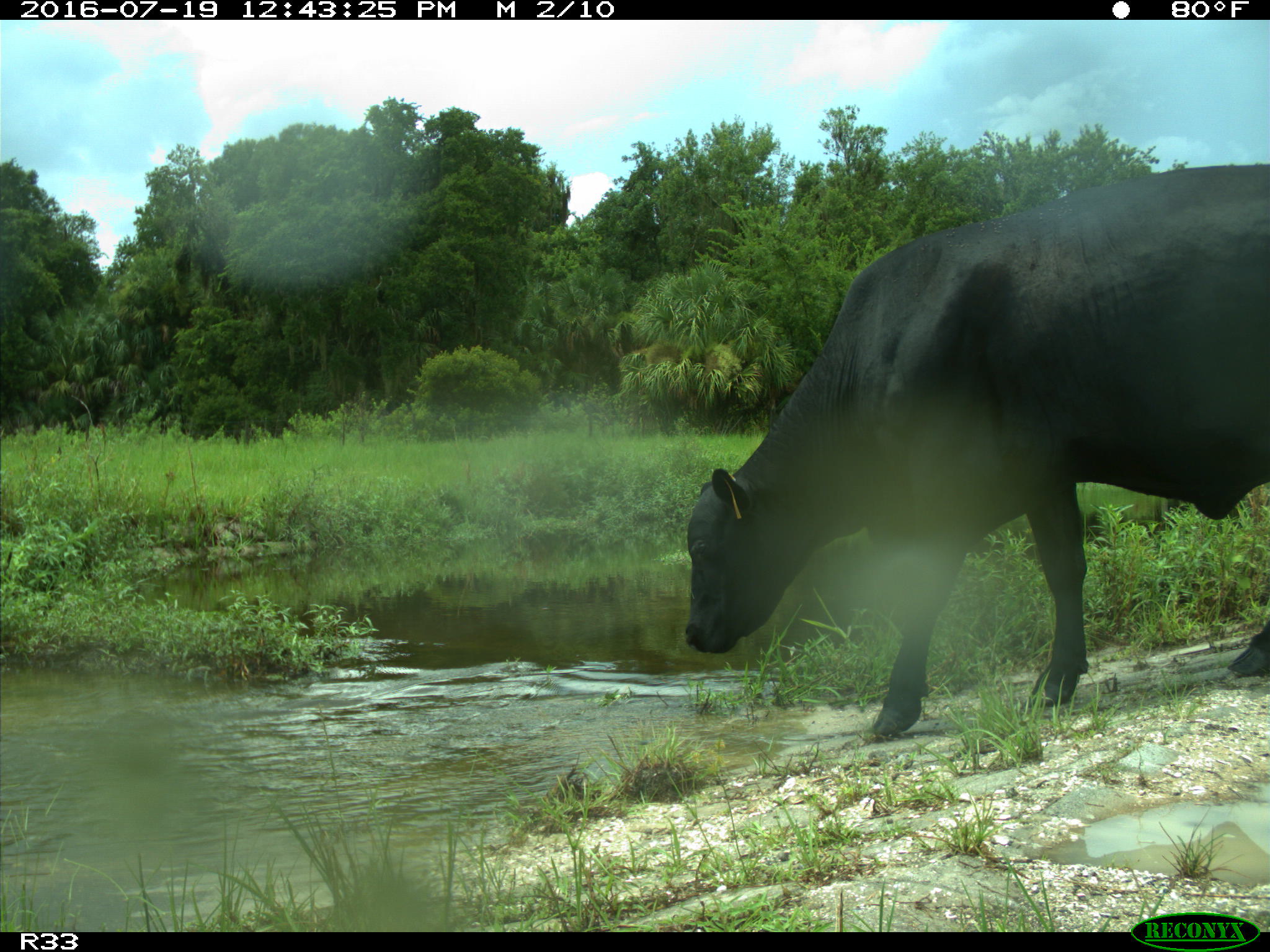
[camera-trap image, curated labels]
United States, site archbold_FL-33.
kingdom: Animalia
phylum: Chordata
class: Mammalia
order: Artiodactyla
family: Bovidae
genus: Bos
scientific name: Bos taurus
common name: domestic cow